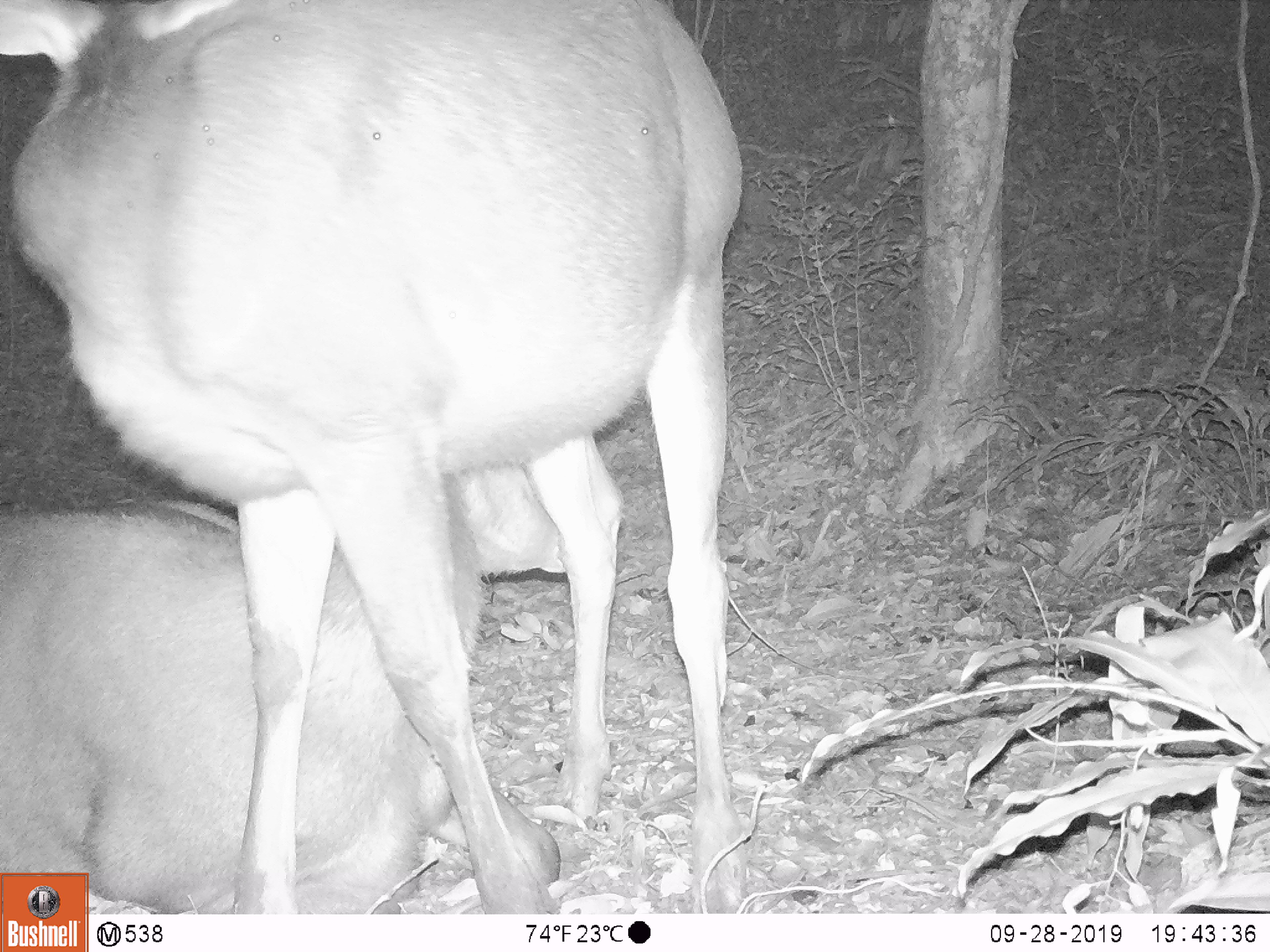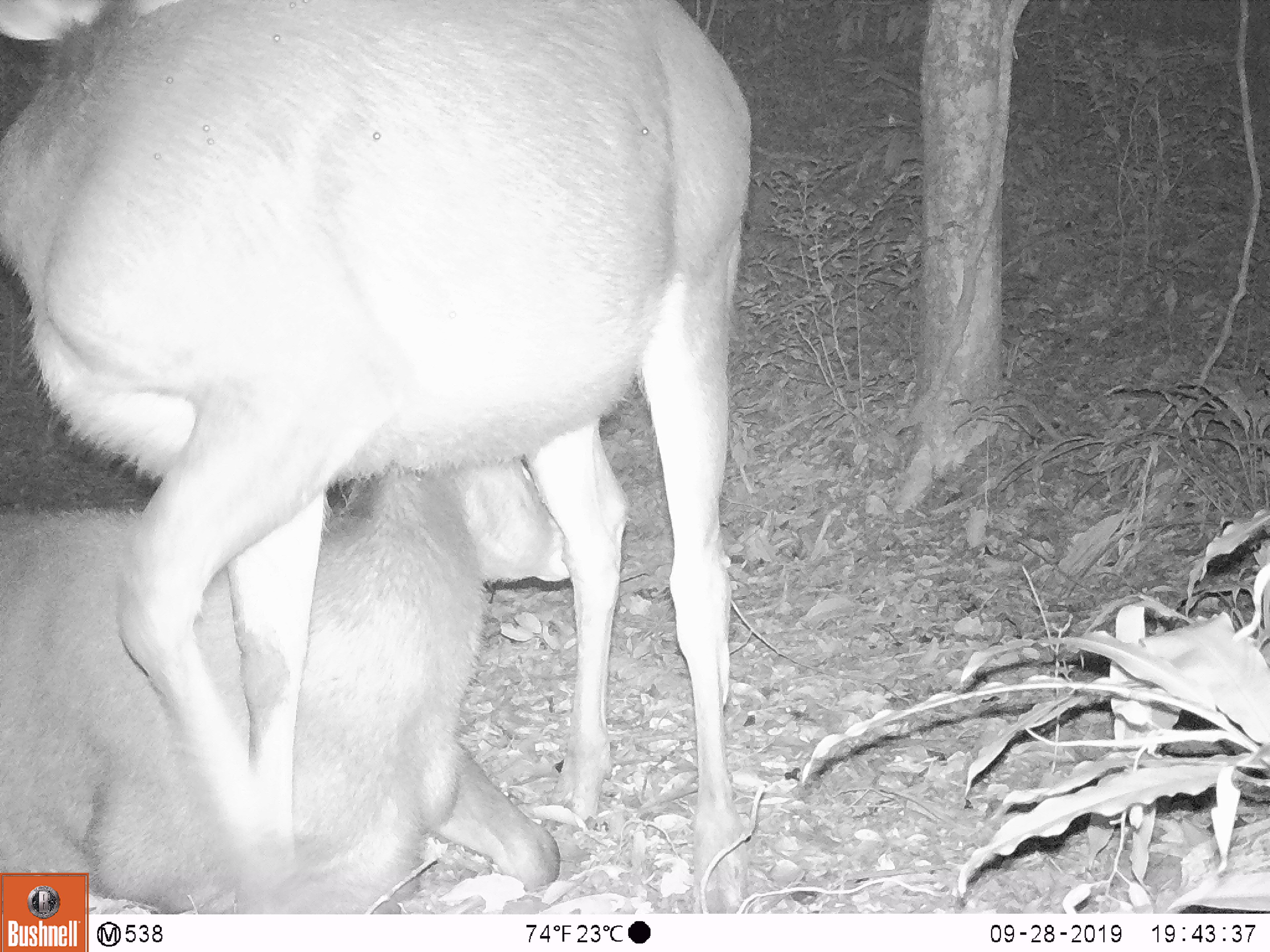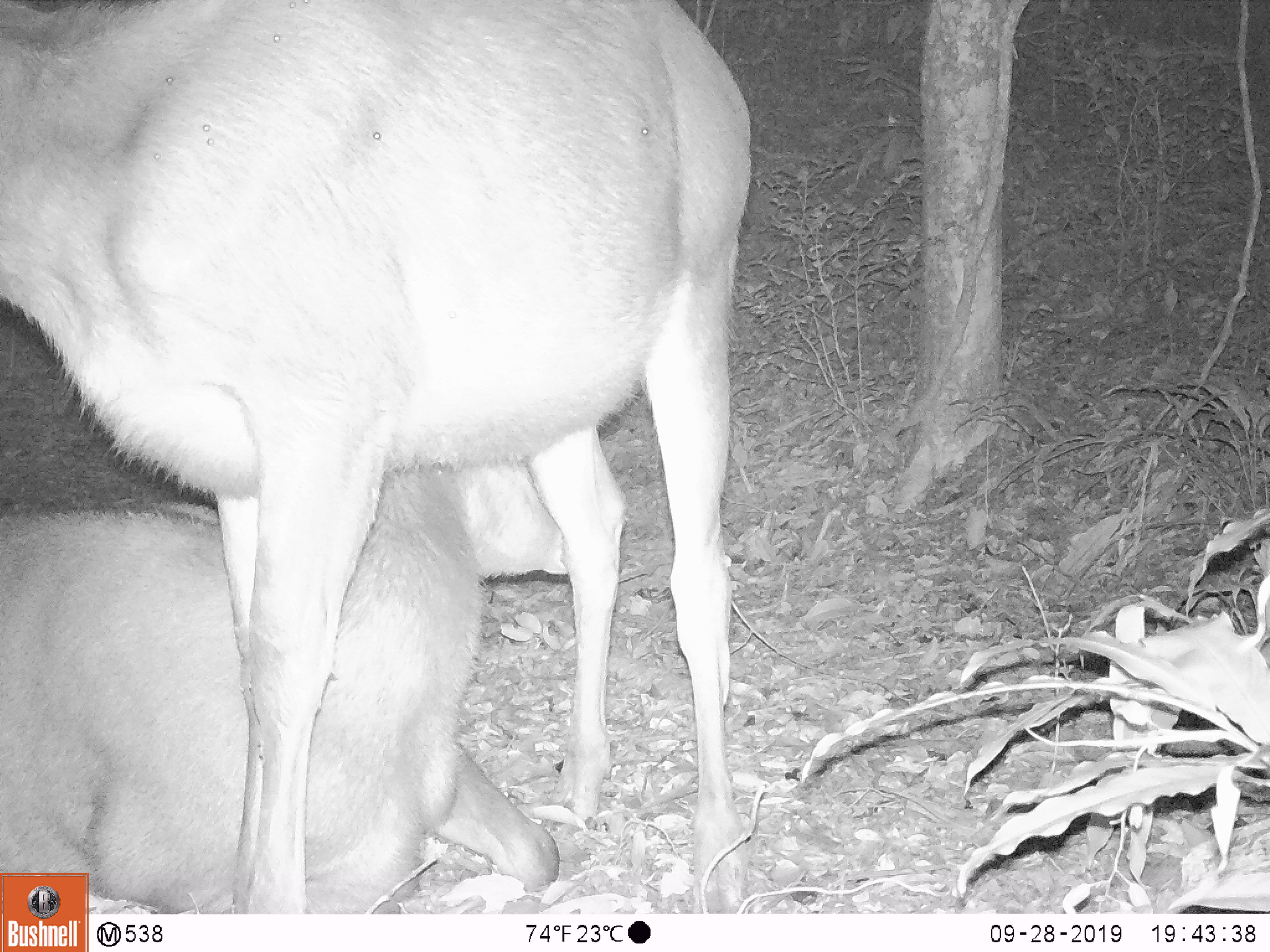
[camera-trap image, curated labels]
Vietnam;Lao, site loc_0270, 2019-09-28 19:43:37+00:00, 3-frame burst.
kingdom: Animalia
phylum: Chordata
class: Mammalia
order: Artiodactyla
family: Cervidae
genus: Rusa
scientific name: Rusa unicolor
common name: sambar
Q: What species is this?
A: Sambar (Rusa unicolor).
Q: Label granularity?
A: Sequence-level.